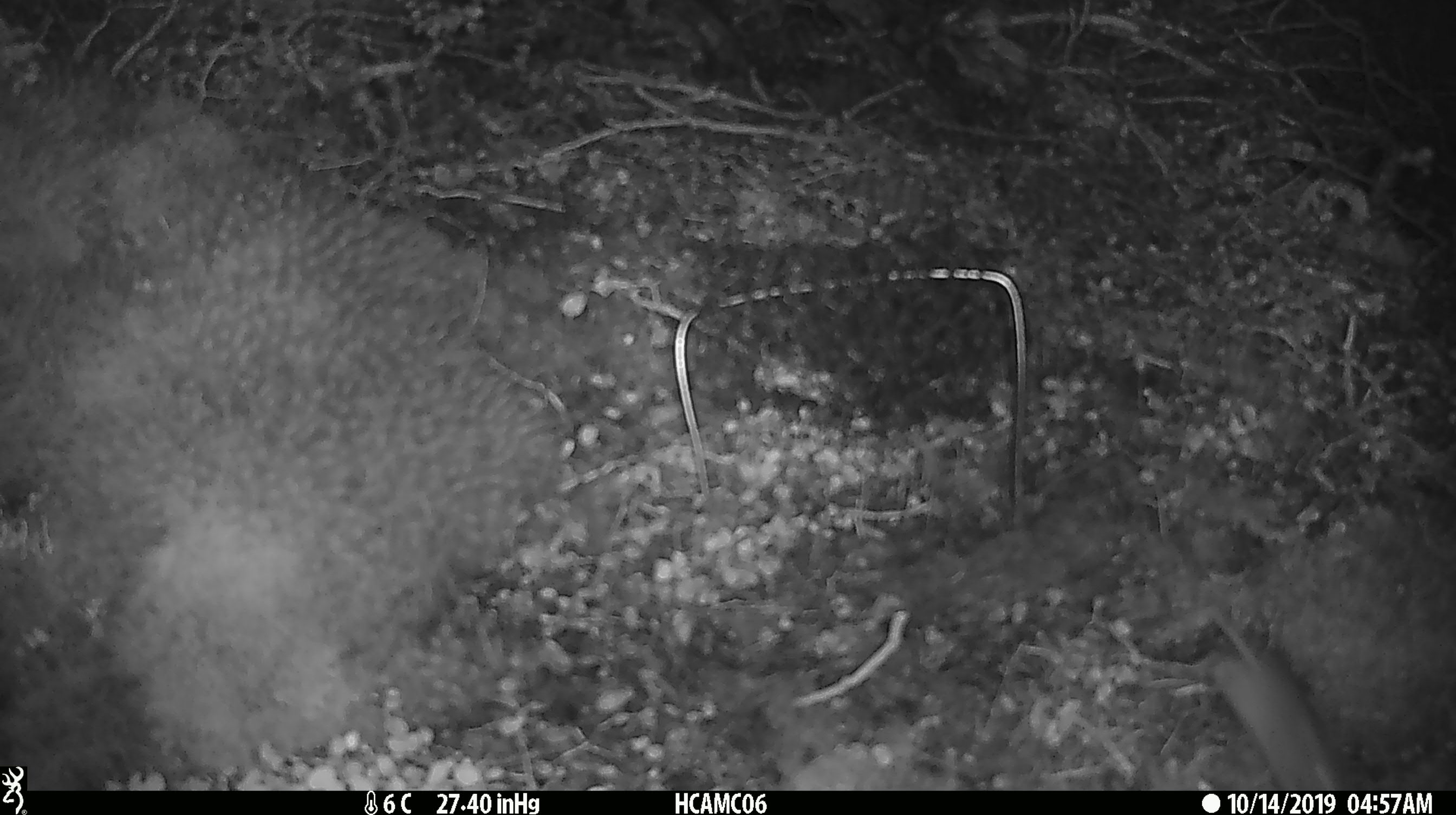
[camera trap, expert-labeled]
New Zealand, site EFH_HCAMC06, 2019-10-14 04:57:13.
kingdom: Animalia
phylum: Chordata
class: Mammalia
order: Rodentia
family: Muridae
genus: Mus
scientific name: Mus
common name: mouse